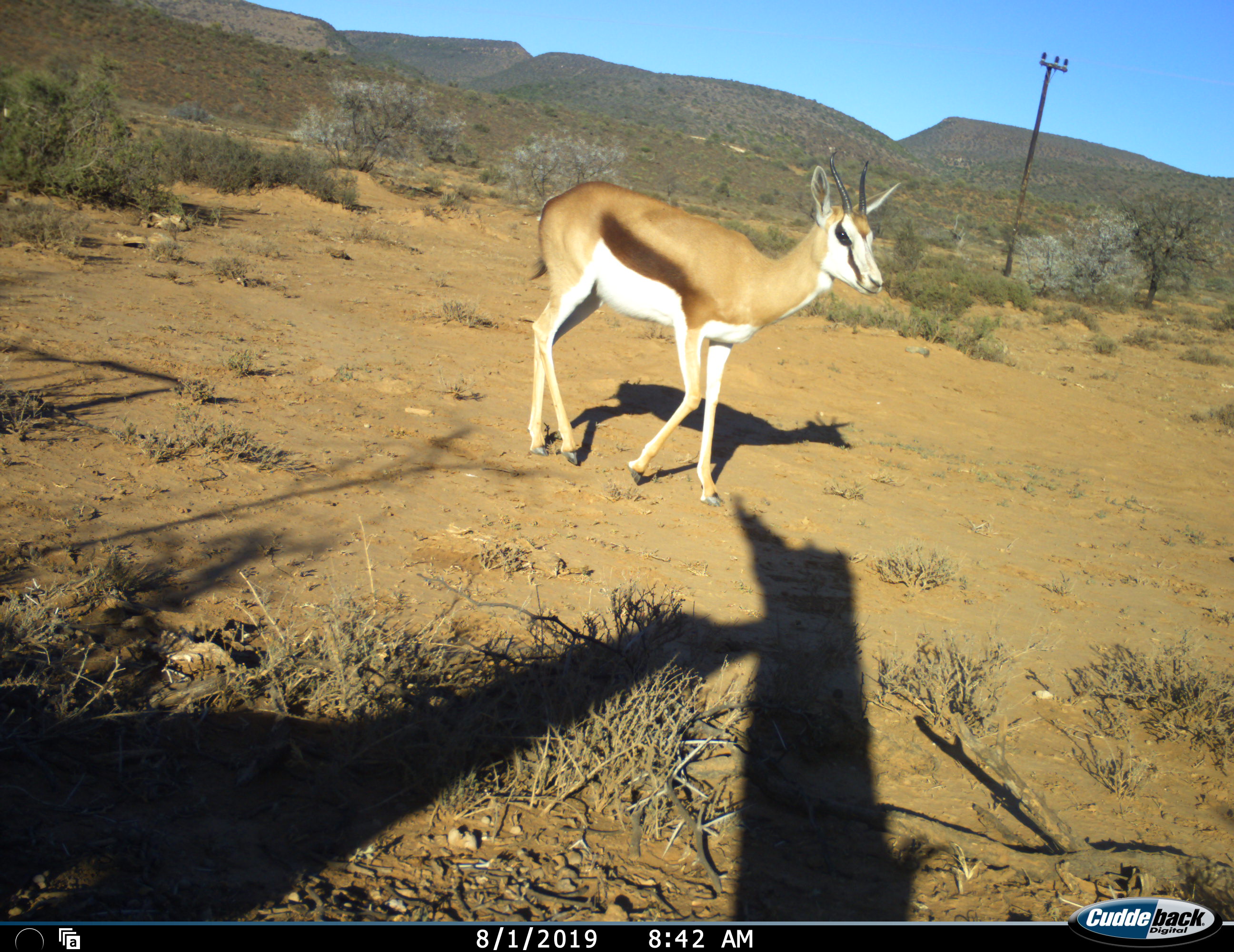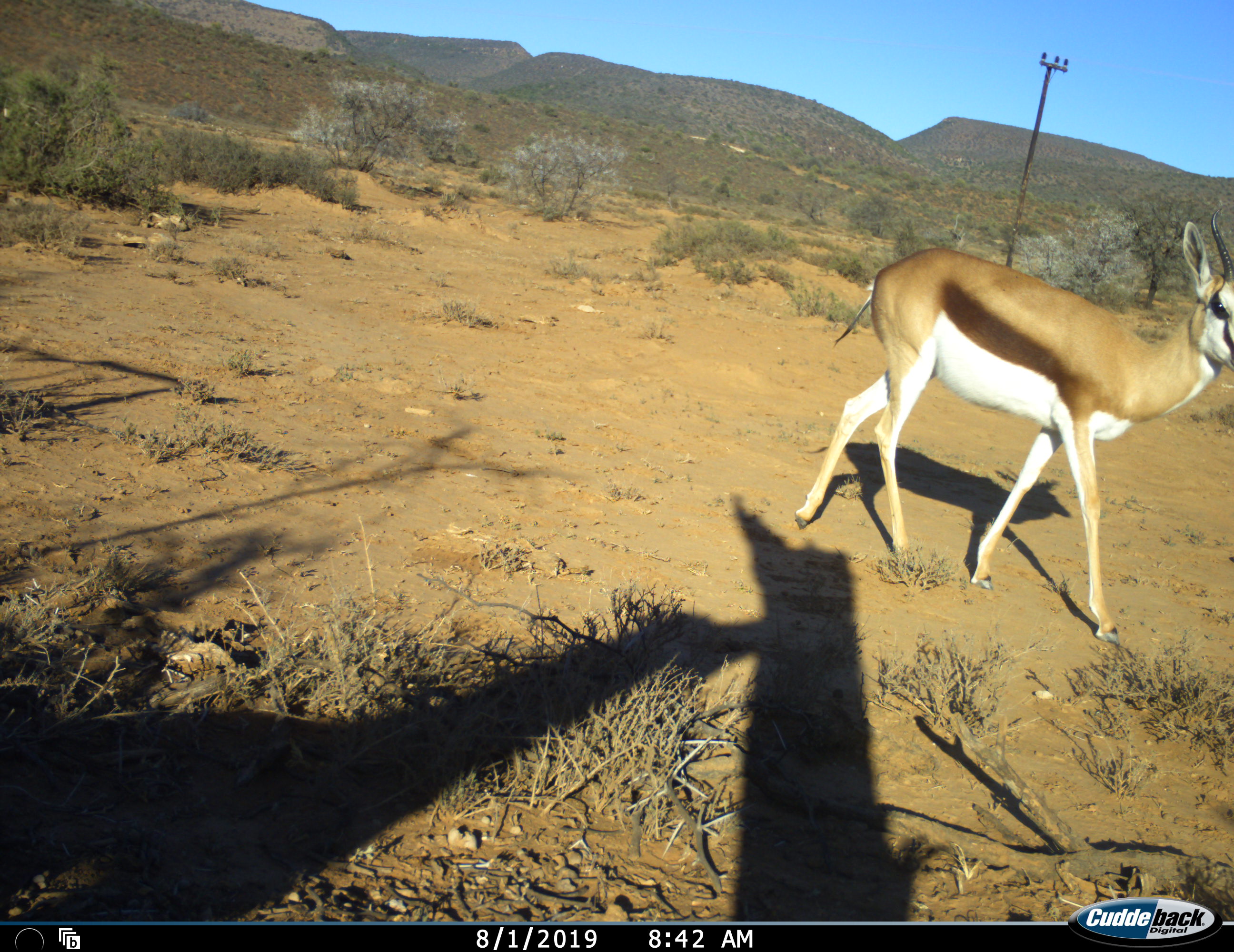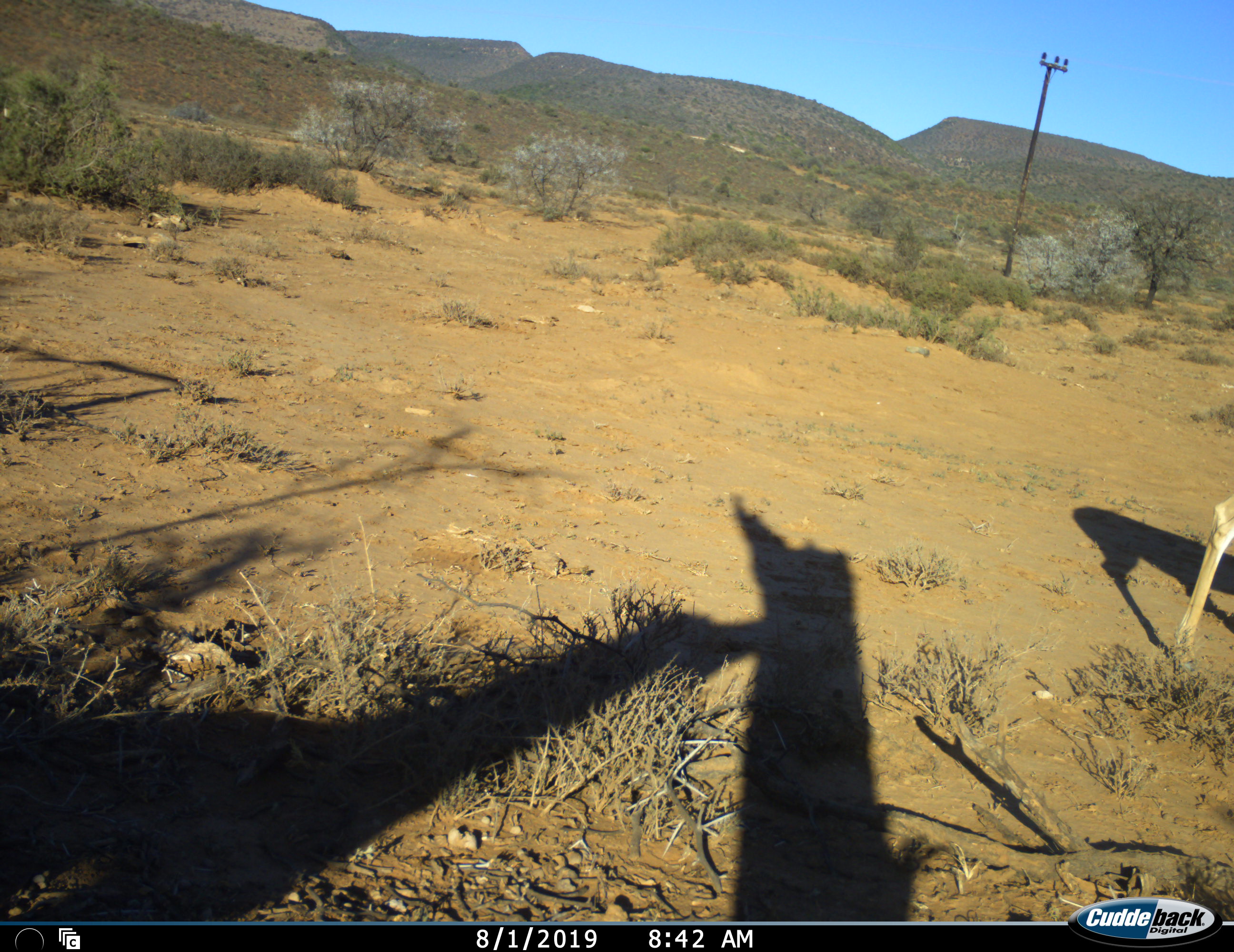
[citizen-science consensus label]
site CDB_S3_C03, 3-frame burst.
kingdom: Animalia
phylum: Chordata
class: Mammalia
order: Artiodactyla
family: Bovidae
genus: Antidorcas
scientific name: Antidorcas marsupialis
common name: springbok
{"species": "springbok (Antidorcas marsupialis)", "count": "1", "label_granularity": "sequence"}